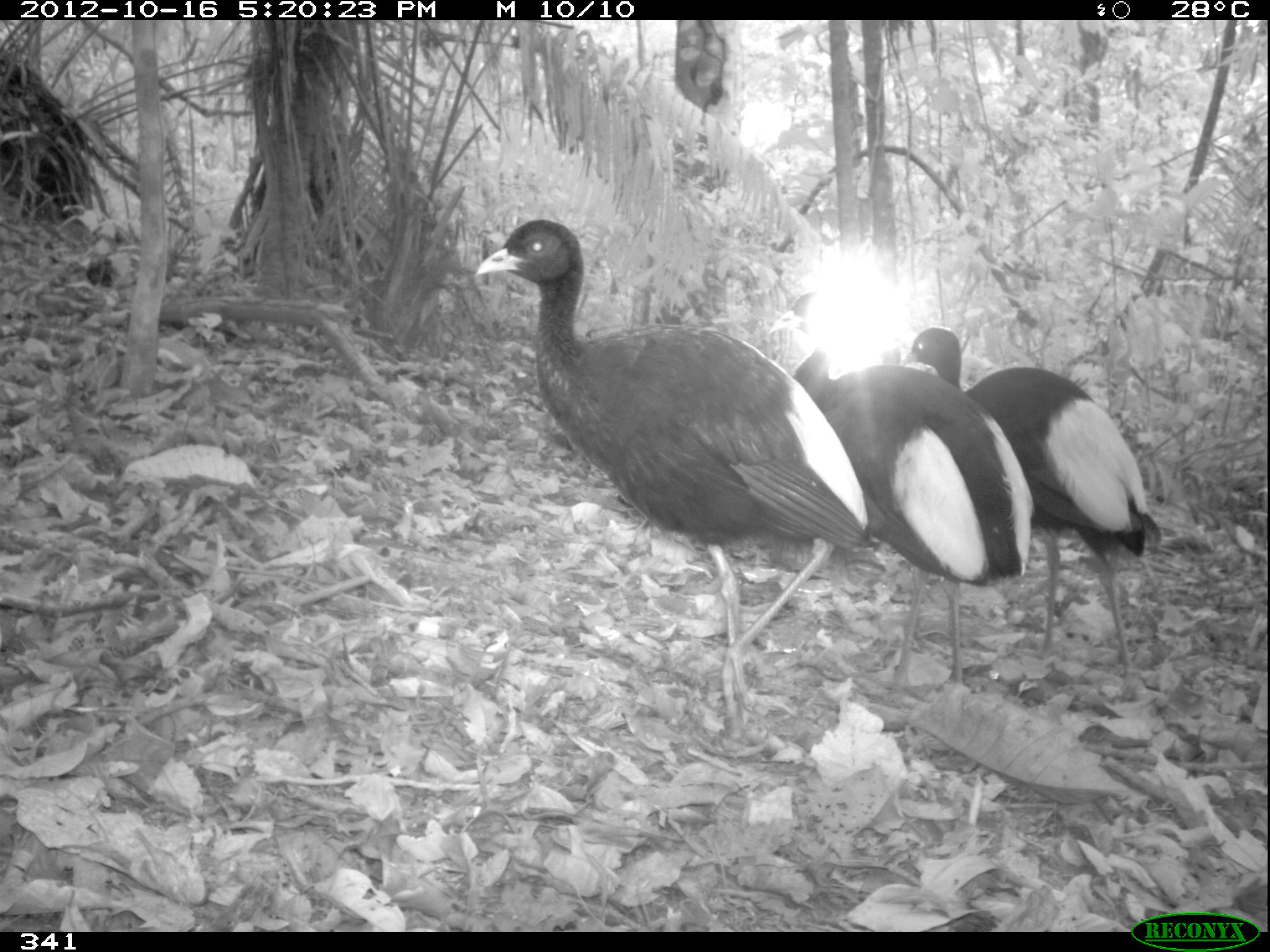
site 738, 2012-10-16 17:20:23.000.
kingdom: Animalia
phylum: Chordata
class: Aves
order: Gruiformes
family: Psophiidae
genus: Psophia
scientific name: Psophia leucoptera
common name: pale-winged trumpeter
Psophia leucoptera (pale-winged trumpeter).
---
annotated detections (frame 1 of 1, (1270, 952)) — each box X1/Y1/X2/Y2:
psophia leucoptera: 475/216/883/735; 766/291/1034/688; 899/327/1160/682